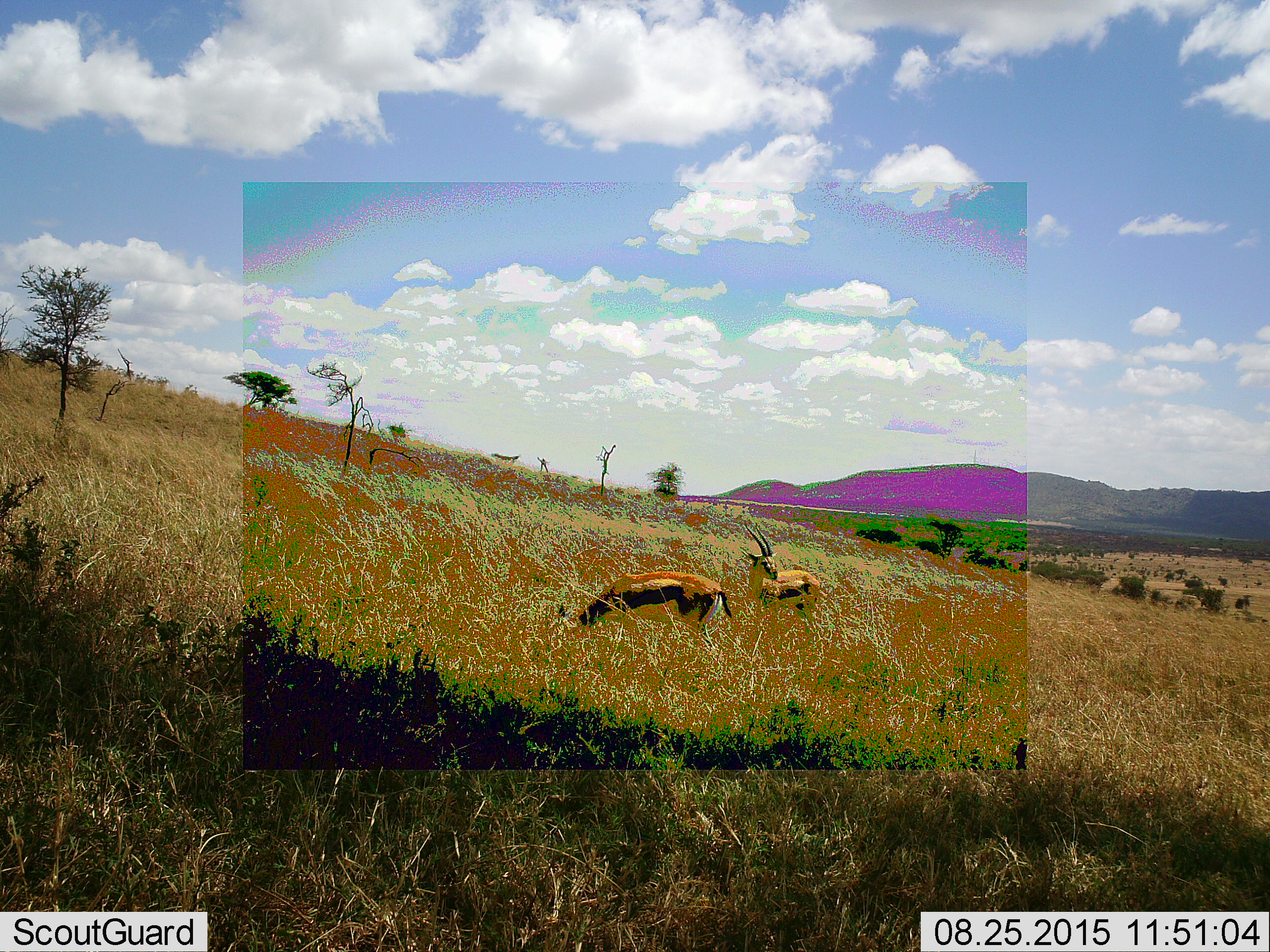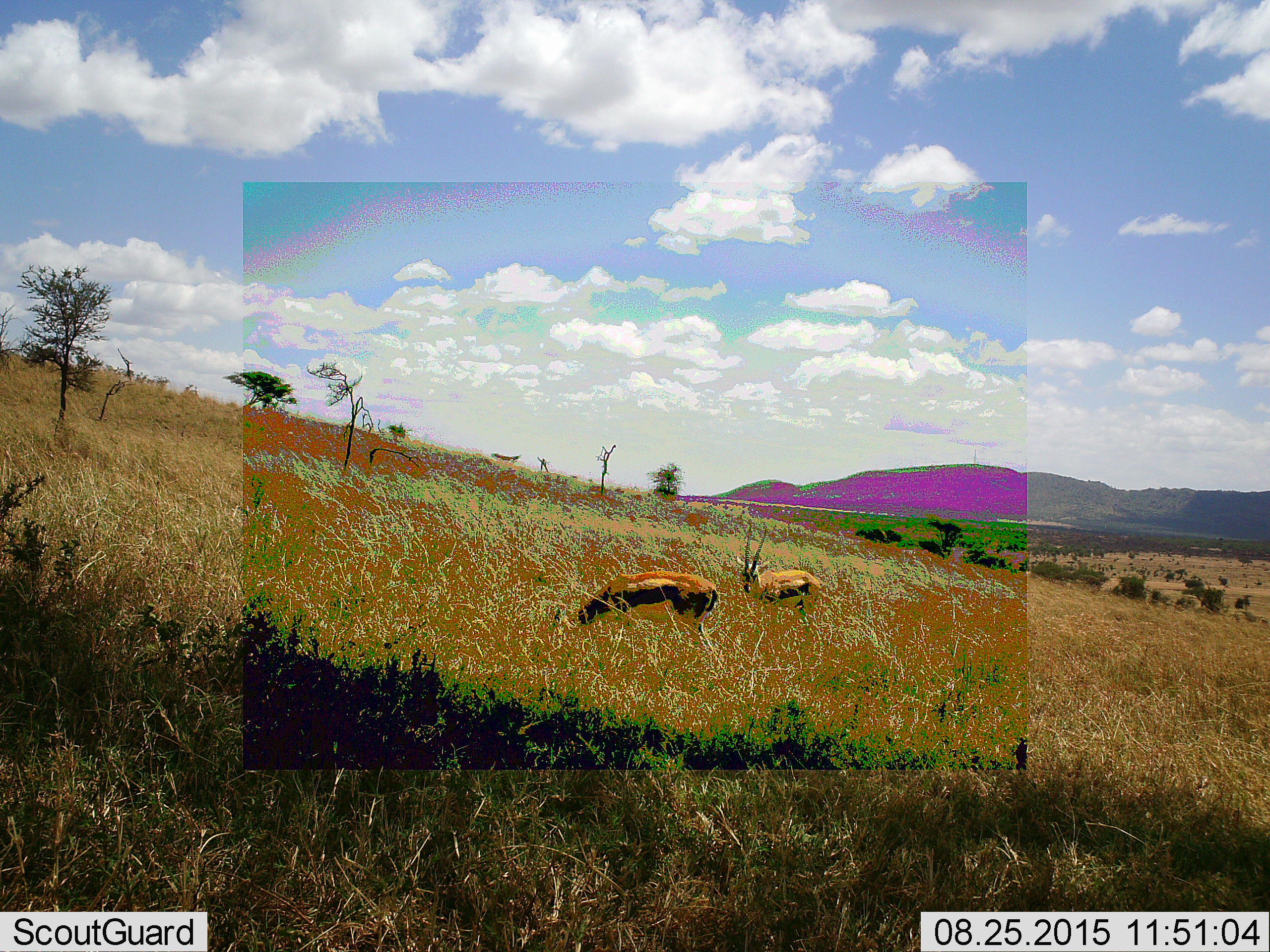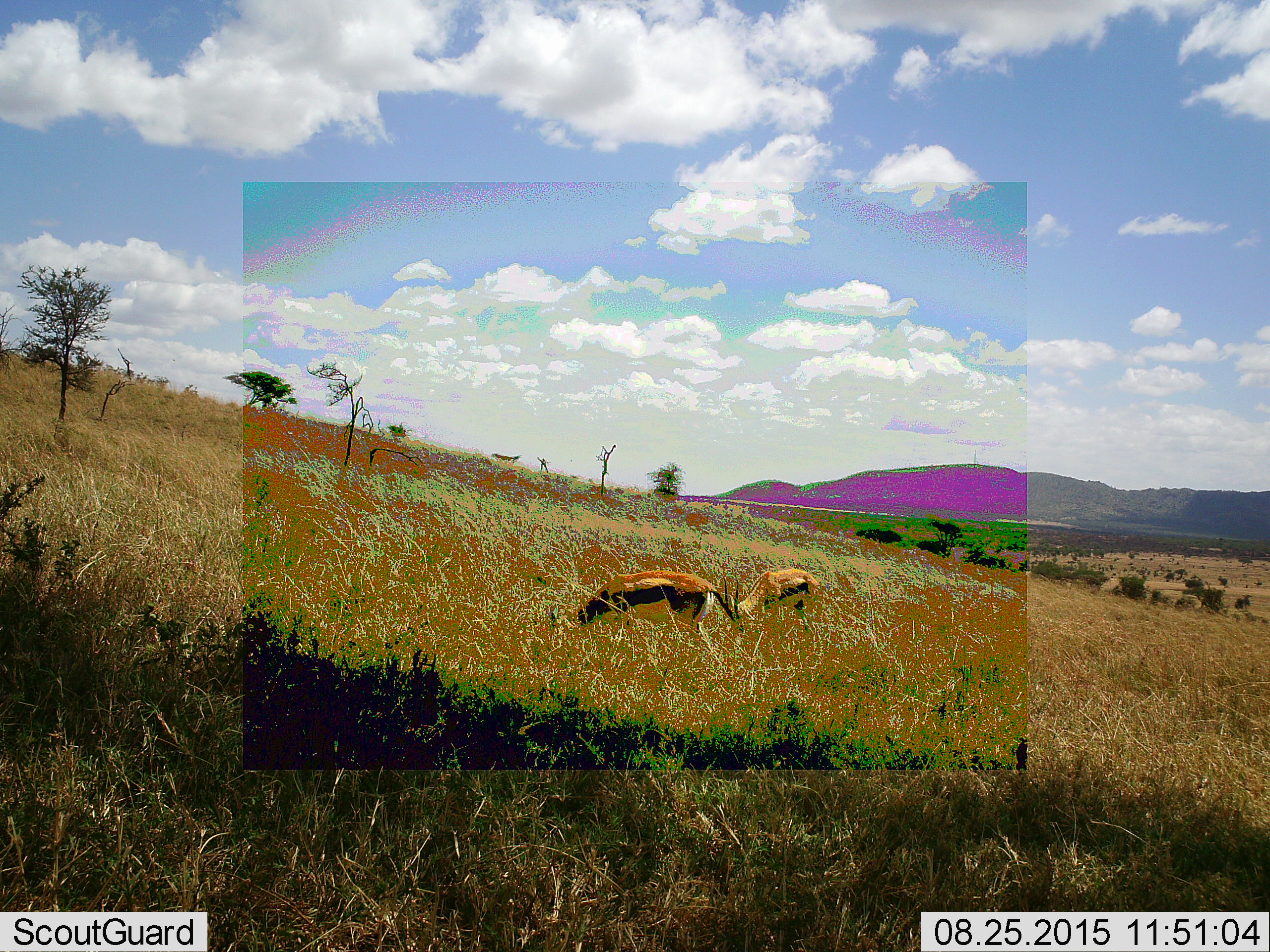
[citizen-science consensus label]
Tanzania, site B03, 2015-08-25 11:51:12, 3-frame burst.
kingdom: Animalia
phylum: Chordata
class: Mammalia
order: Artiodactyla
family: Bovidae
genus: Eudorcas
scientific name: Eudorcas thomsonii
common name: thomson's gazelle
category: gazellethomsons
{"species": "gazellethomsons (thomson's gazelle) (Eudorcas thomsonii)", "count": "2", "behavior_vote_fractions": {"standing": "75%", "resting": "0%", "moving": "0%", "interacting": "0%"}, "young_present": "0%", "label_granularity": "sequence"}